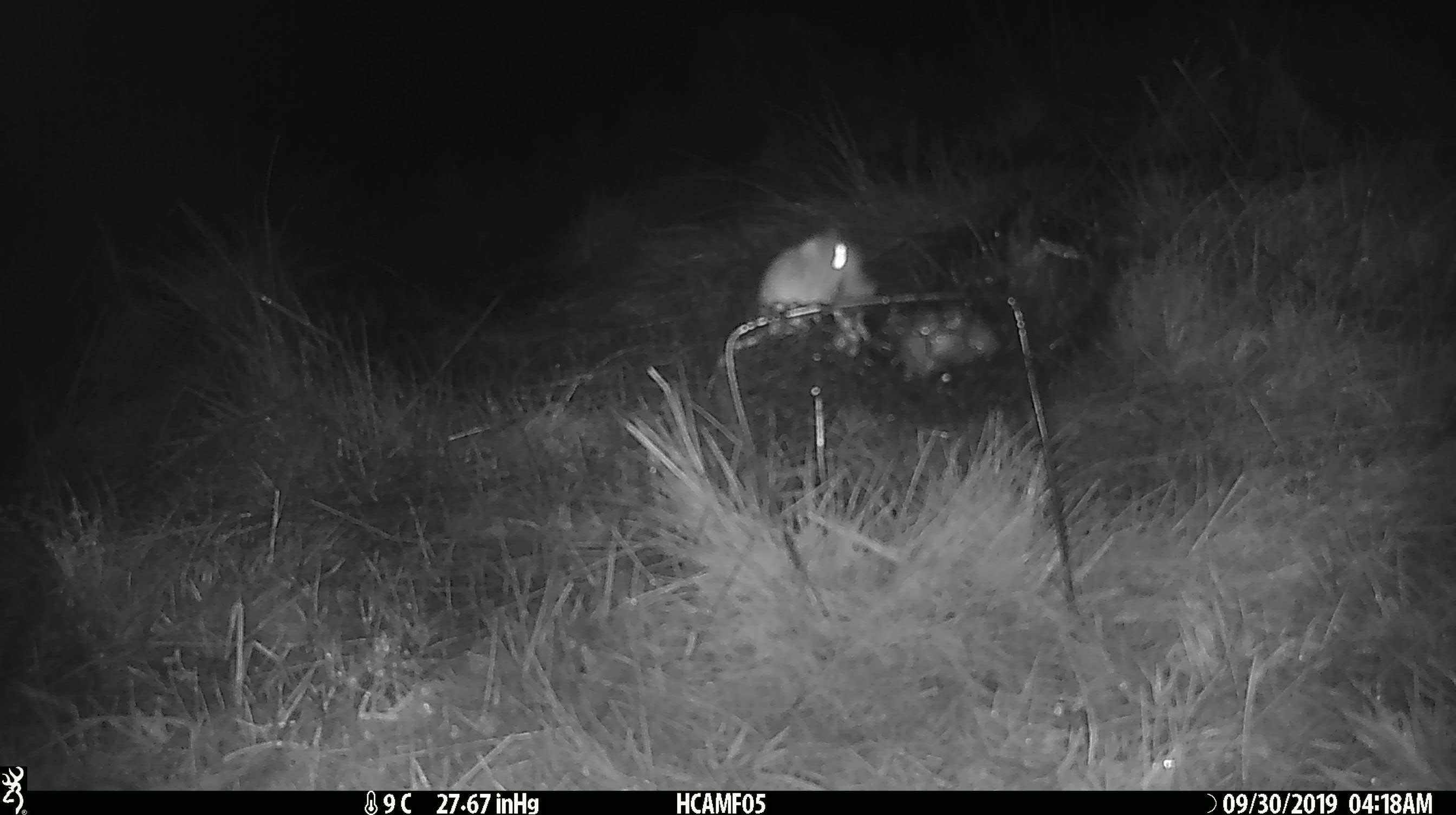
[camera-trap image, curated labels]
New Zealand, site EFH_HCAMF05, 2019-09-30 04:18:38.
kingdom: Animalia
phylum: Chordata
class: Mammalia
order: Rodentia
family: Muridae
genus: Mus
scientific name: Mus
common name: mouse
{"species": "mouse (Mus)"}